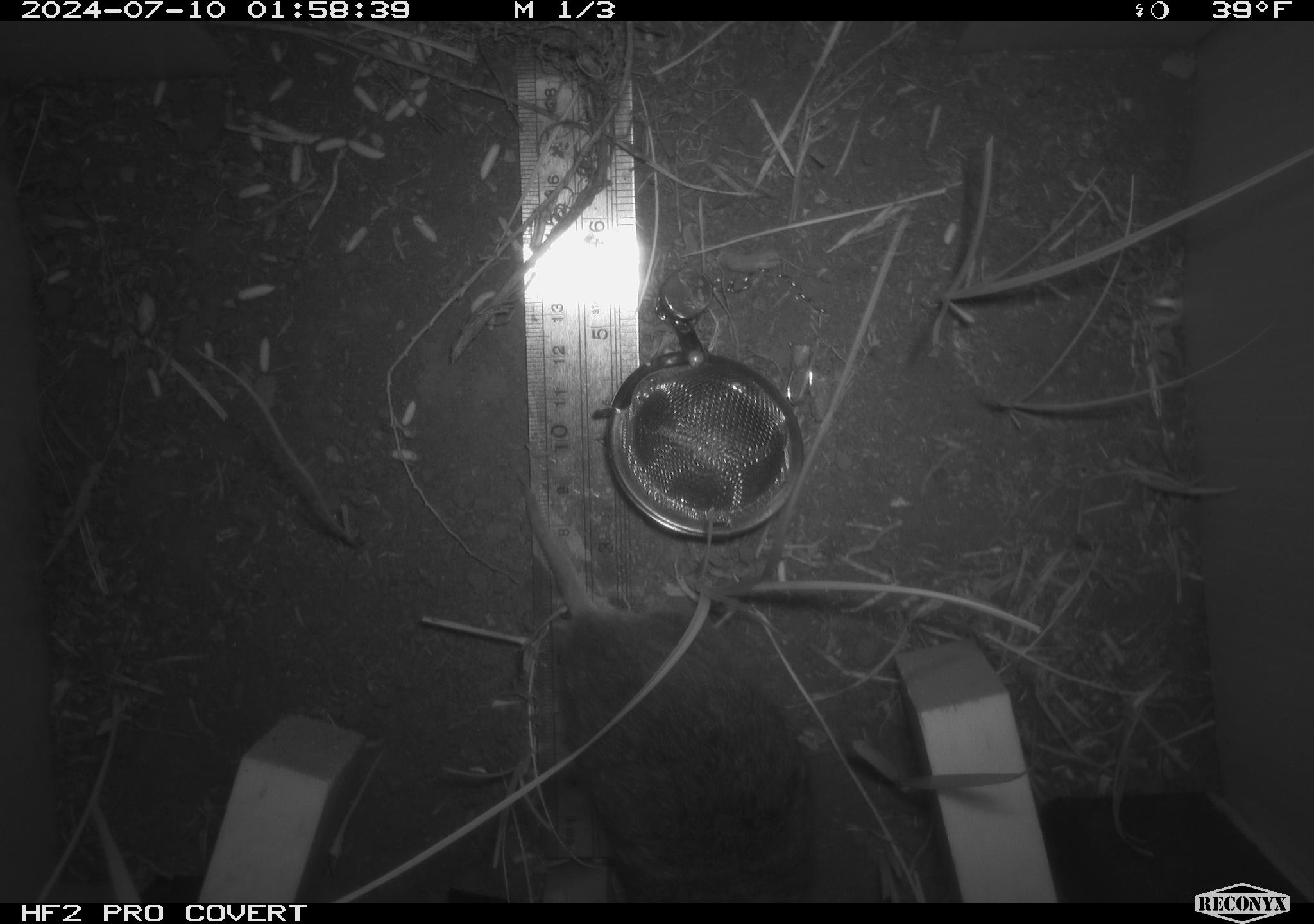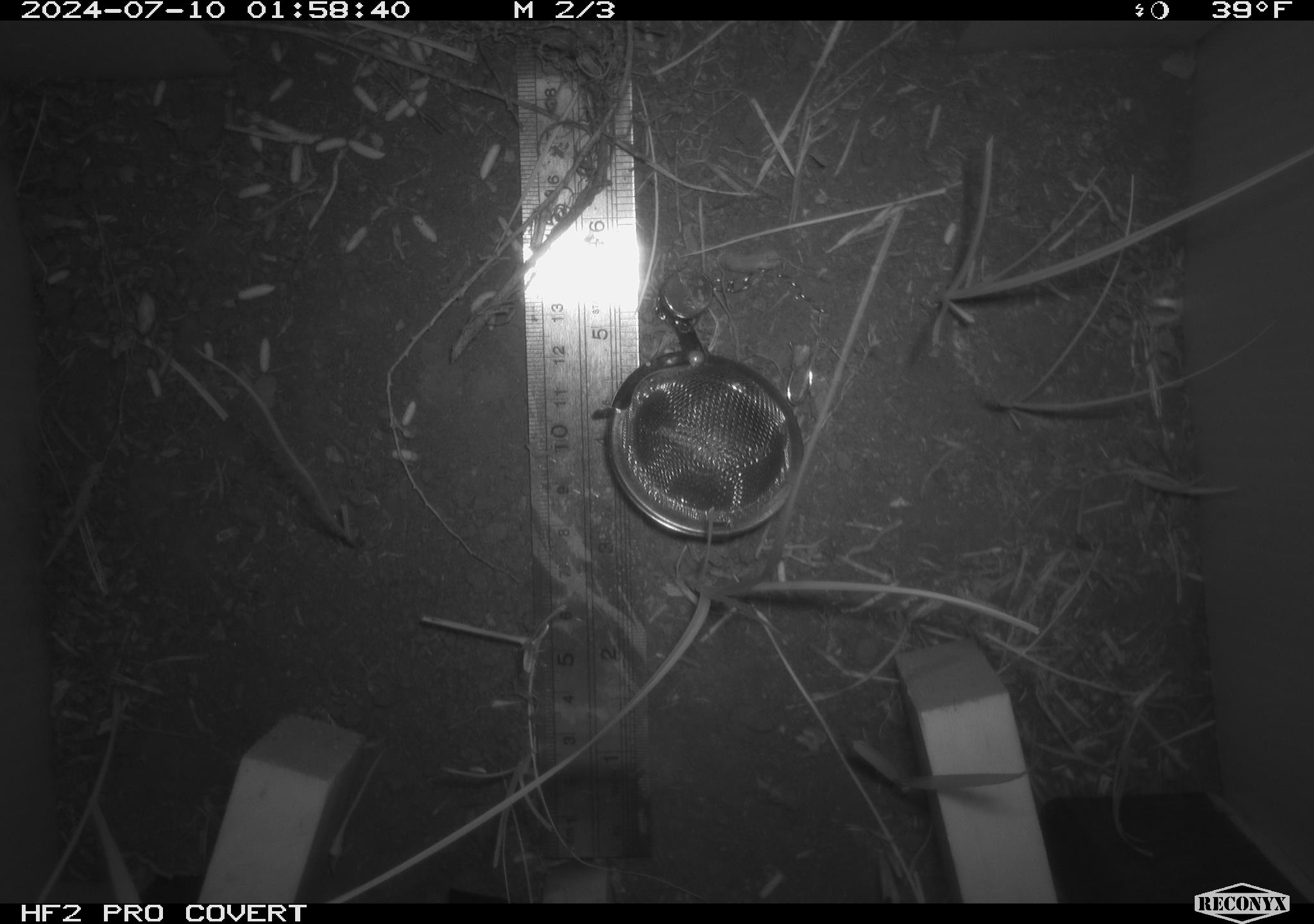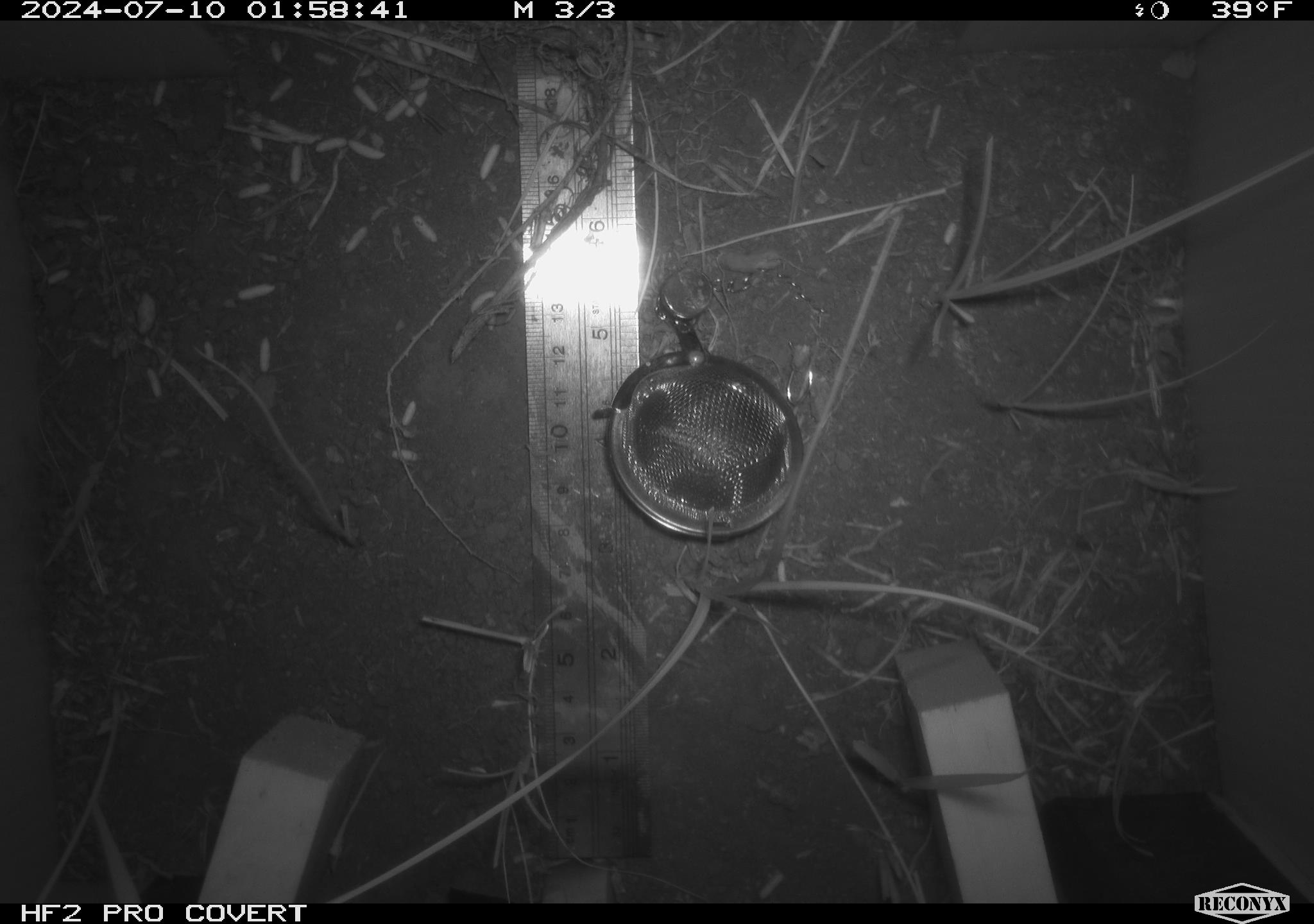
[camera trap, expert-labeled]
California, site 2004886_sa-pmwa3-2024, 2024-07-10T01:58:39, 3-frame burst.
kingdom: Animalia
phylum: Chordata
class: Mammalia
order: Rodentia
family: Cricetidae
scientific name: Arvicolinae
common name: voles, lemmings, and muskrats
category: arvicolinae subfamily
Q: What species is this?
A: Arvicolinae subfamily (voles, lemmings, and muskrats) (Arvicolinae).